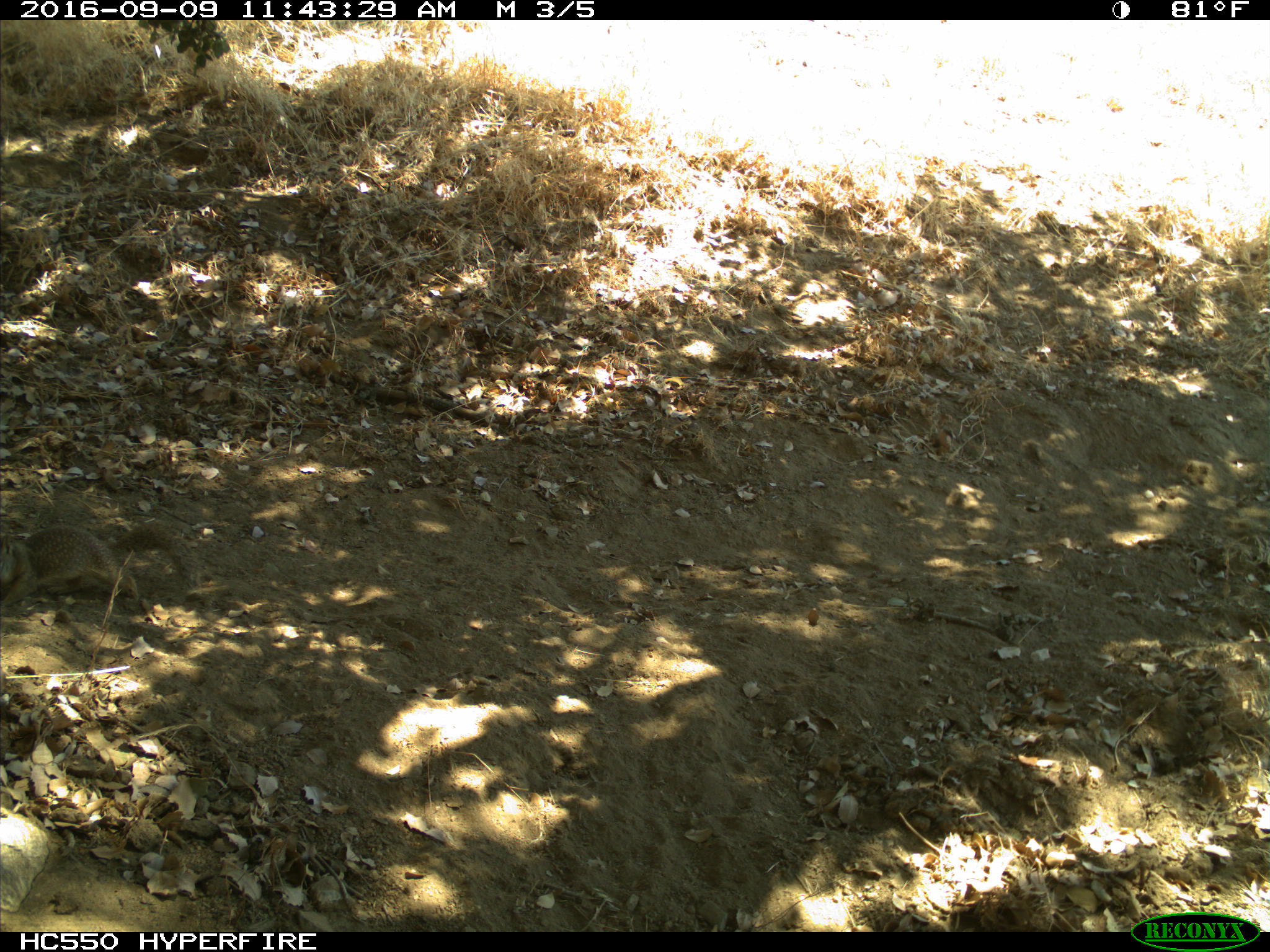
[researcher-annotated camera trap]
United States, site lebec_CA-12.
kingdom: Animalia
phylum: Chordata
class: Mammalia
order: Rodentia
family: Sciuridae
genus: Otospermophilus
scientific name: Otospermophilus beecheyi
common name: california ground squirrel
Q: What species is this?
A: Otospermophilus beecheyi (california ground squirrel).